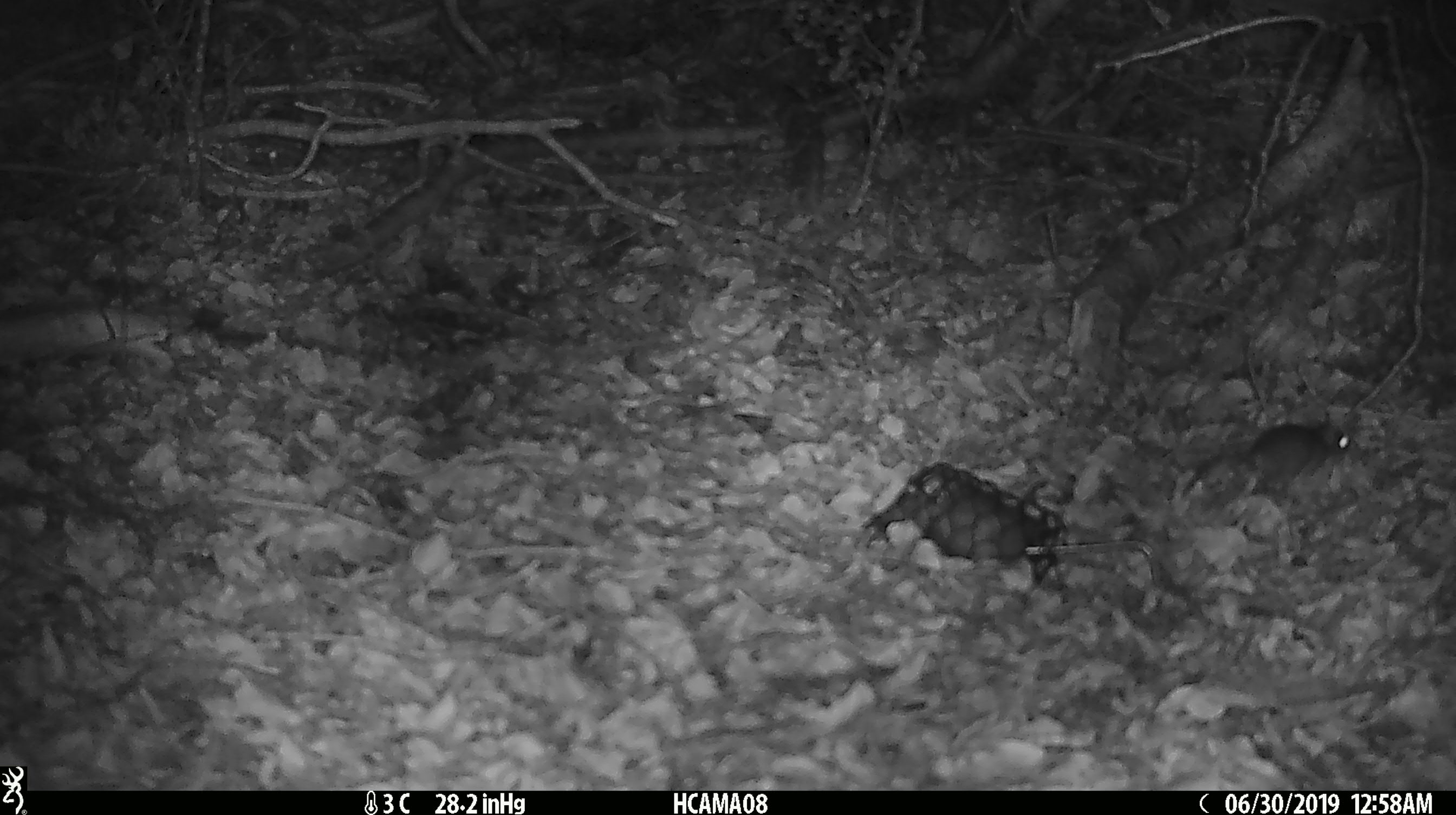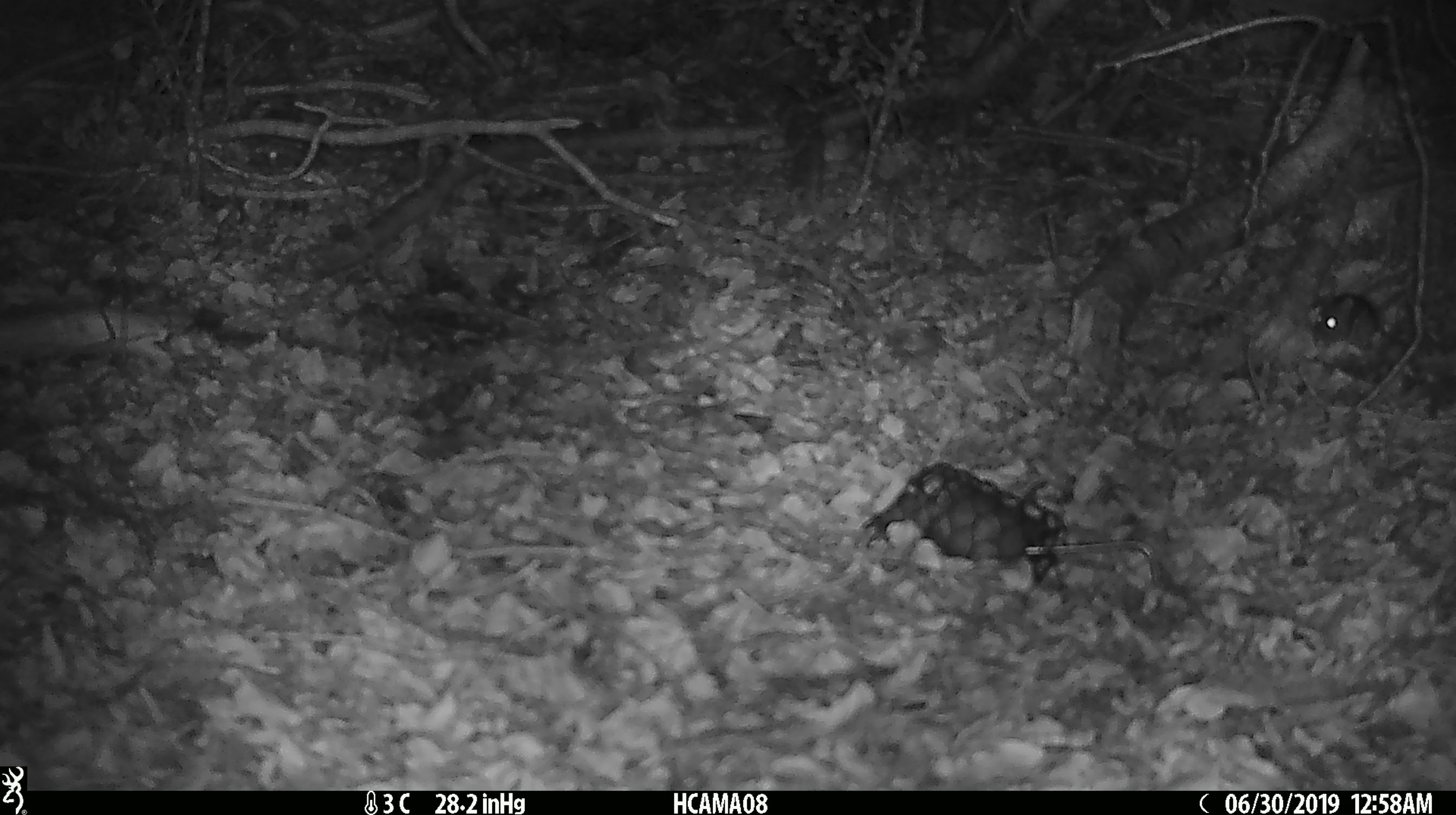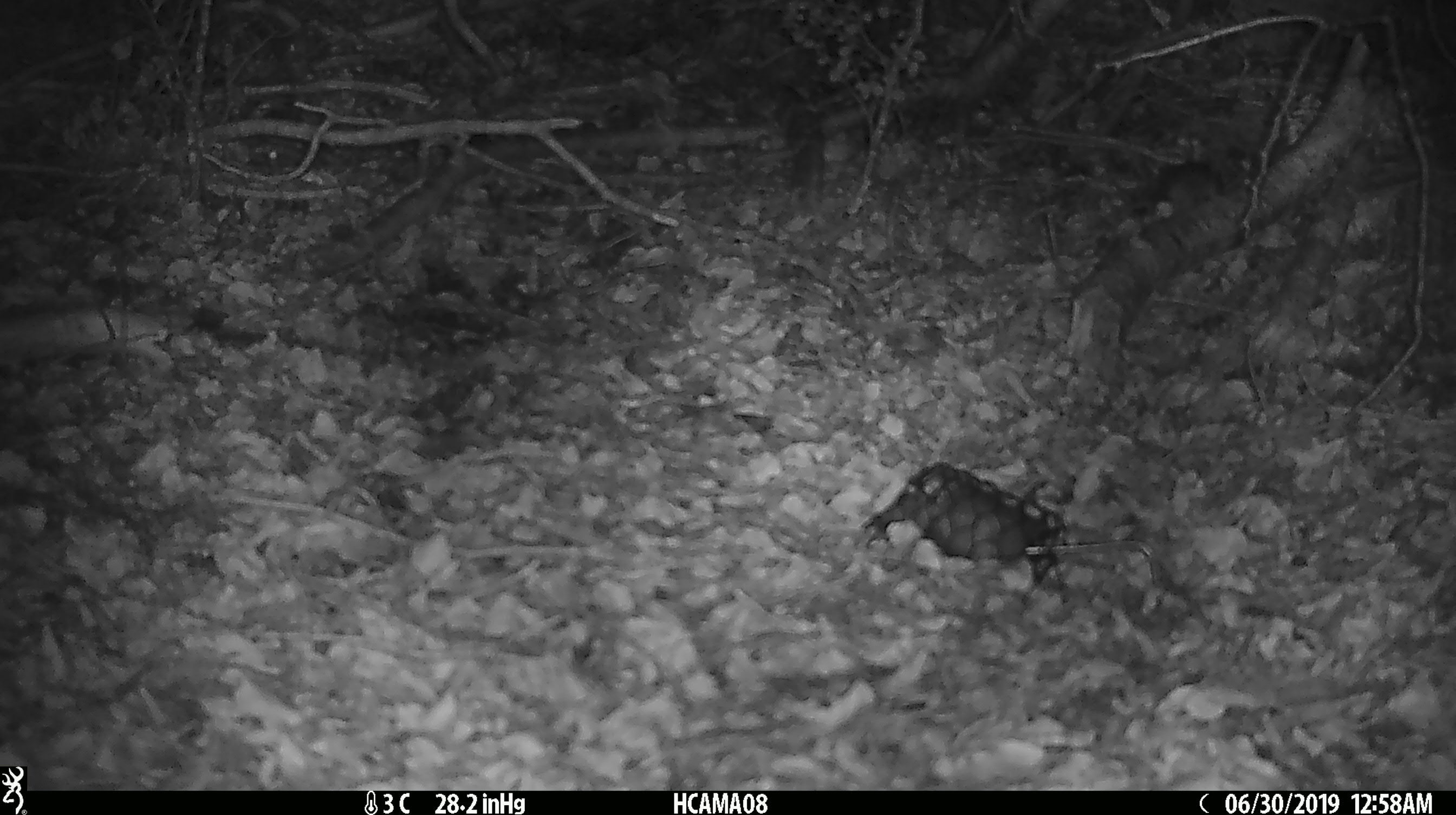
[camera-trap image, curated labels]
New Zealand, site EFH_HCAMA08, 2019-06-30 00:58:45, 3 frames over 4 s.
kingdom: Animalia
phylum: Chordata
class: Mammalia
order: Rodentia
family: Muridae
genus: Mus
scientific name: Mus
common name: mouse